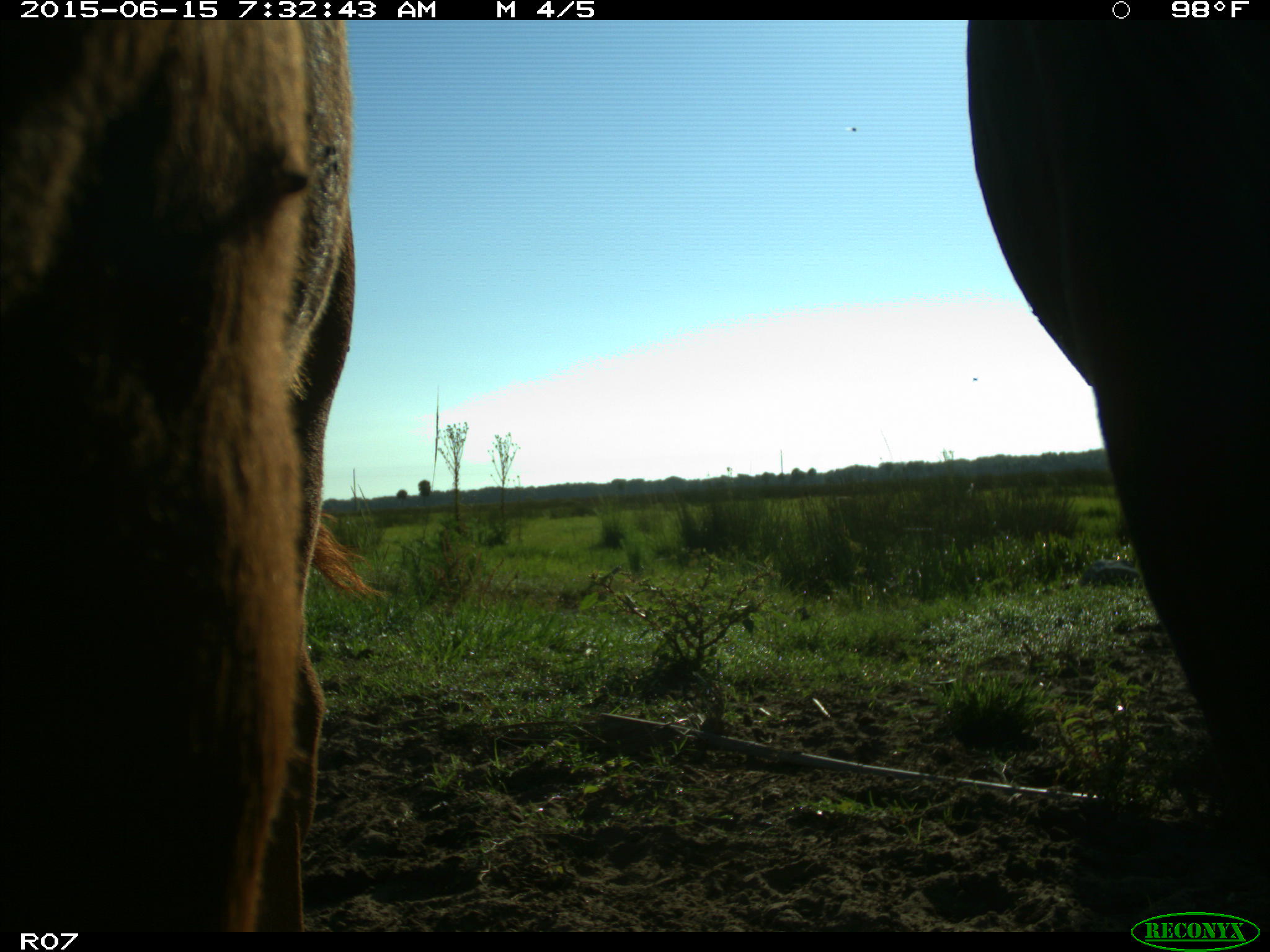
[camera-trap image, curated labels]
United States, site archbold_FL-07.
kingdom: Animalia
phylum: Chordata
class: Mammalia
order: Artiodactyla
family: Bovidae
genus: Bos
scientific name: Bos taurus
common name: domestic cow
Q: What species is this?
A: Bos taurus (domestic cow).